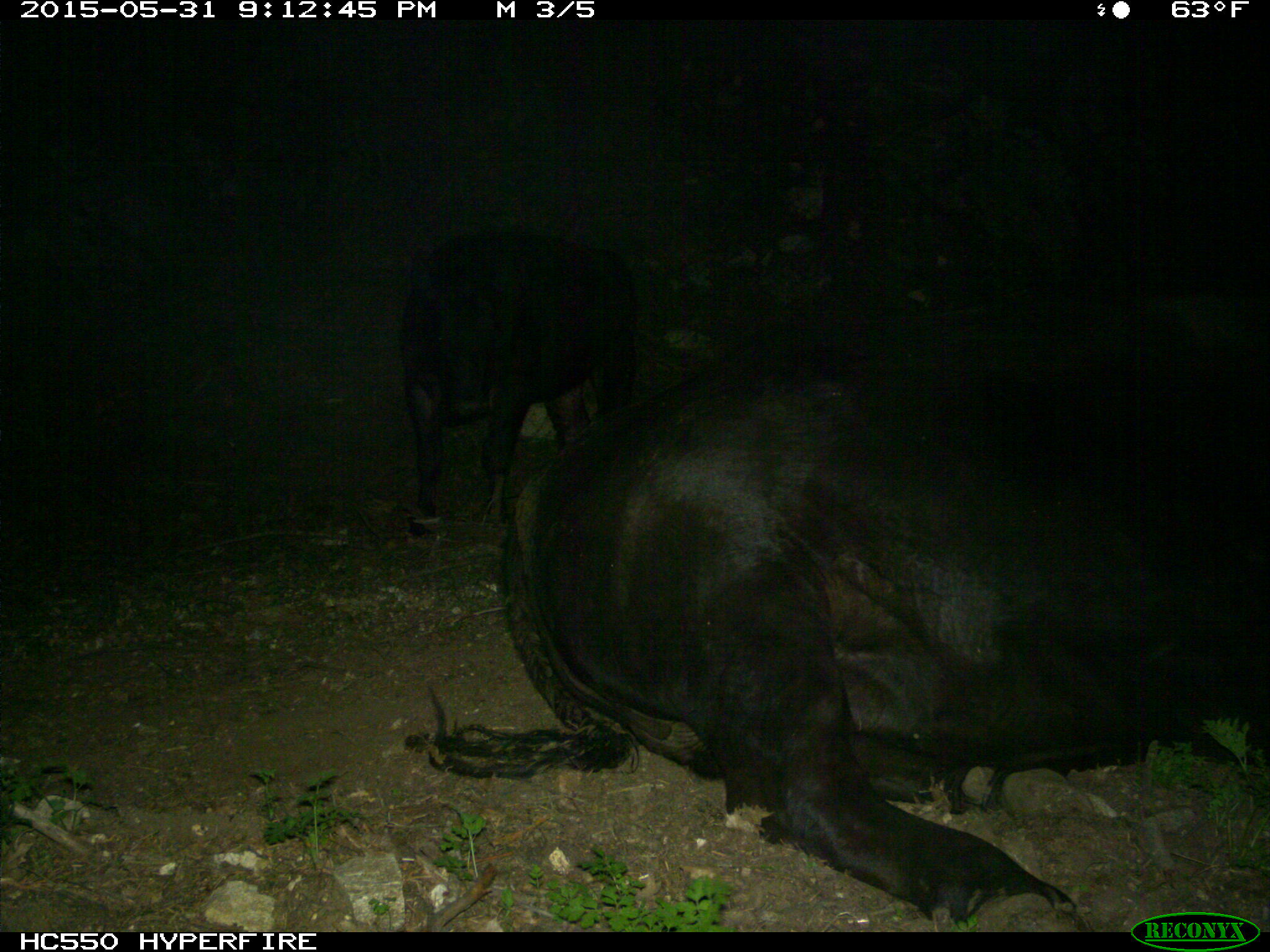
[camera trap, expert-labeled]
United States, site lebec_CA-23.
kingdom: Animalia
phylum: Chordata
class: Mammalia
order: Artiodactyla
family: Bovidae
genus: Bos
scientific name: Bos taurus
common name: domestic cow